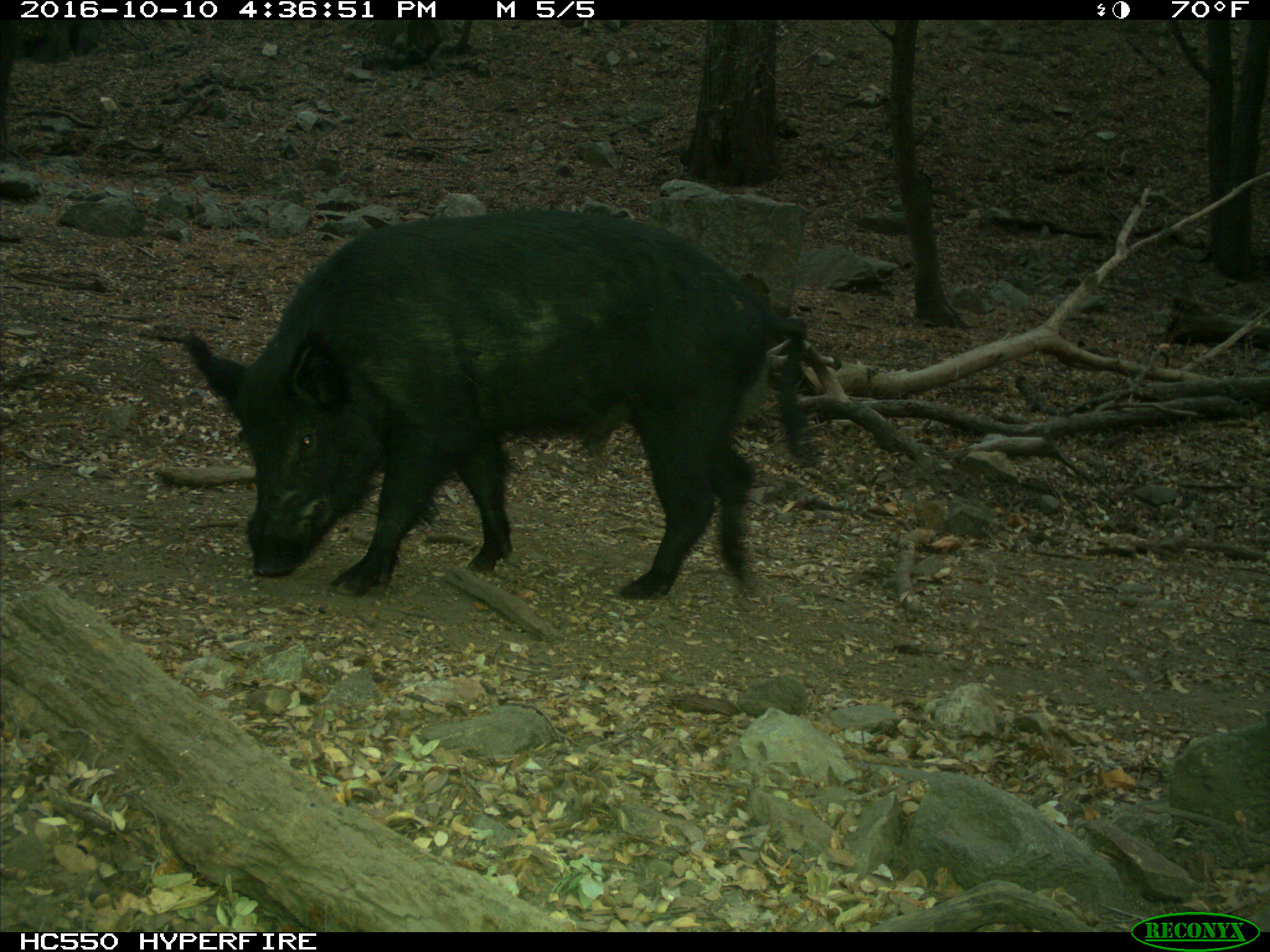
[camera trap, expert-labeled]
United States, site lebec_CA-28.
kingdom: Animalia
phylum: Chordata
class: Mammalia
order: Artiodactyla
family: Suidae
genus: Sus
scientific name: Sus scrofa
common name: wild boar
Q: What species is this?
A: Sus scrofa (wild boar).